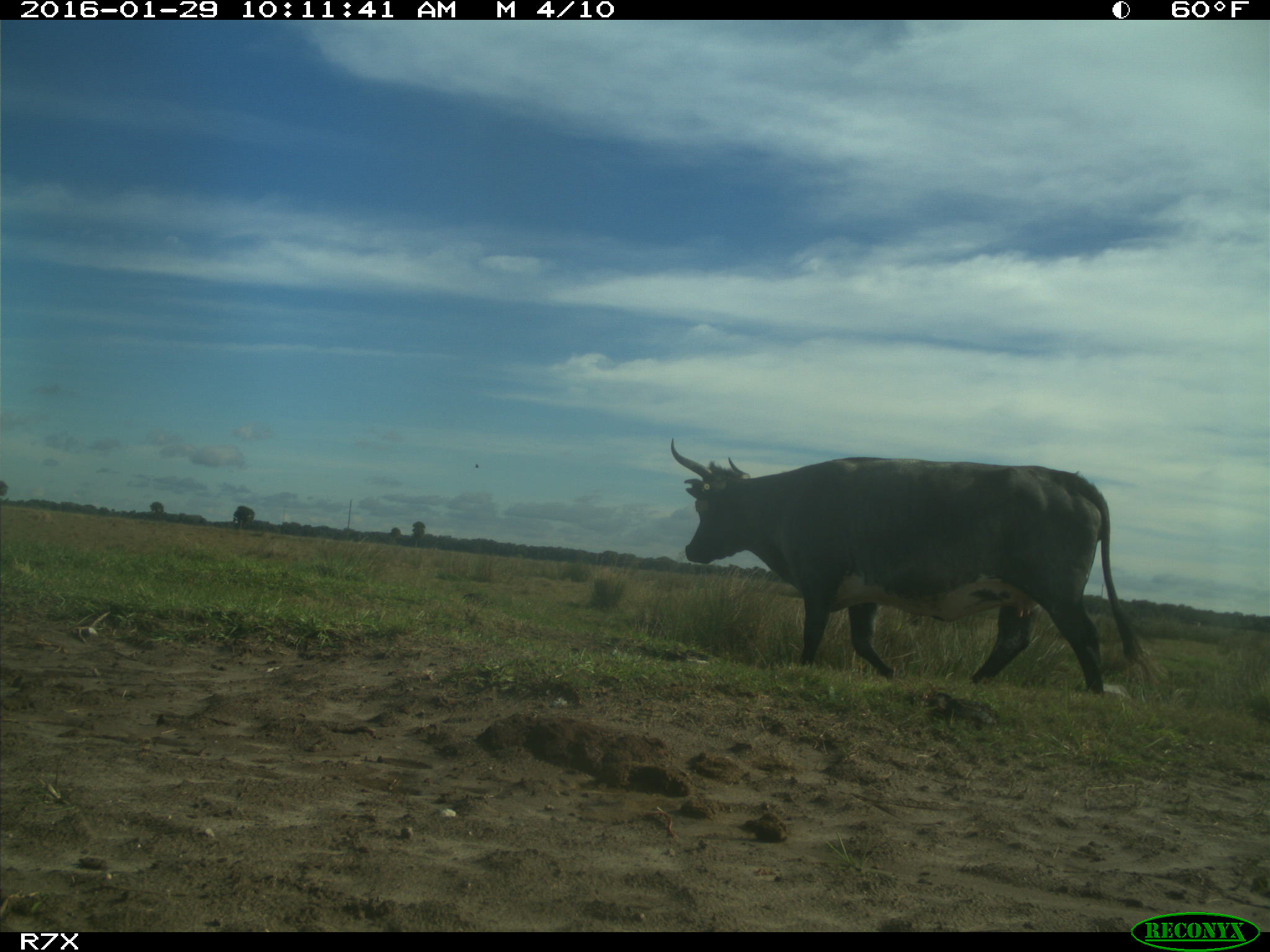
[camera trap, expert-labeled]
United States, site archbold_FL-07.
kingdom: Animalia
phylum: Chordata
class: Mammalia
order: Artiodactyla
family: Bovidae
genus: Bos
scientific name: Bos taurus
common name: domestic cow